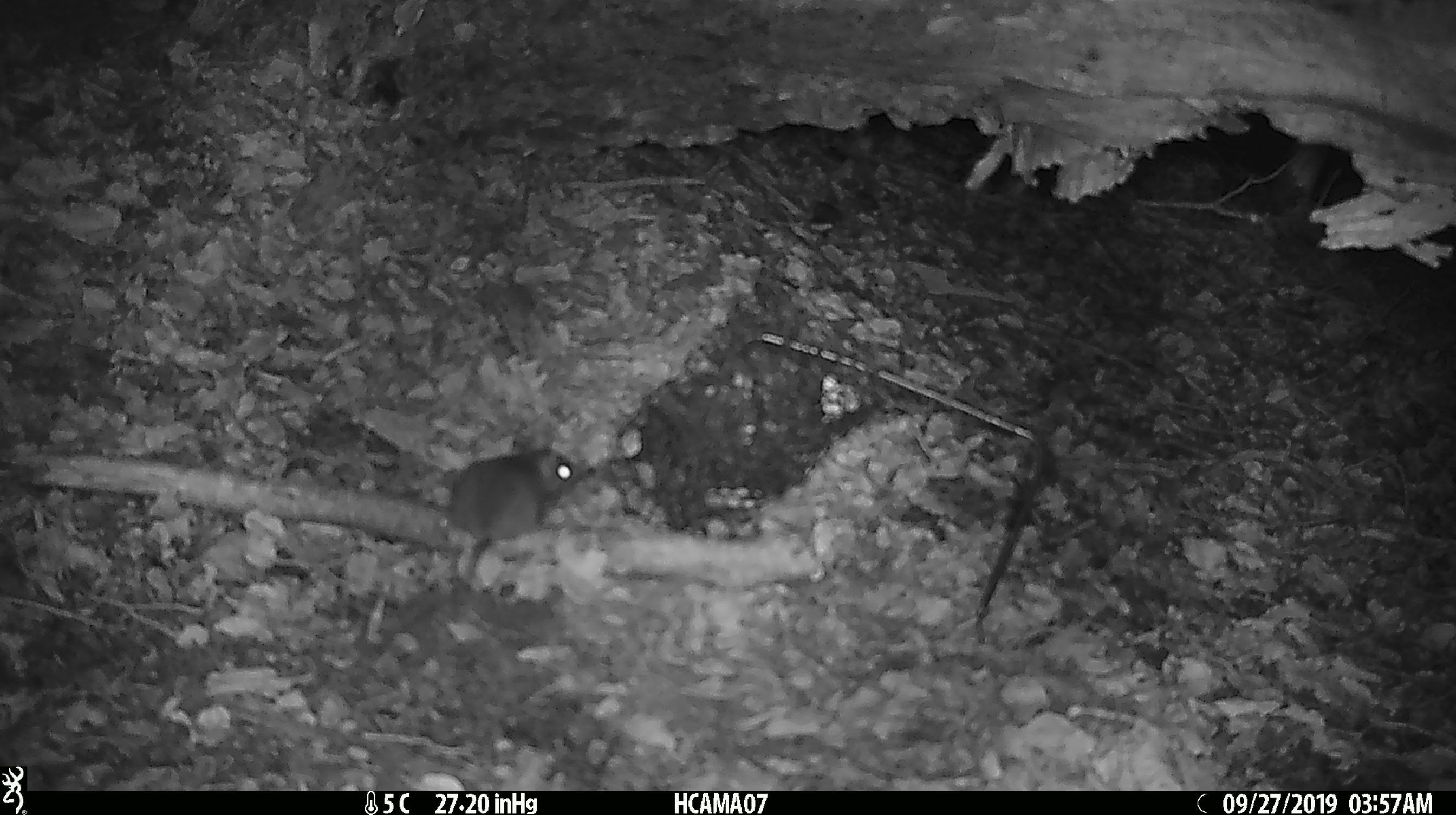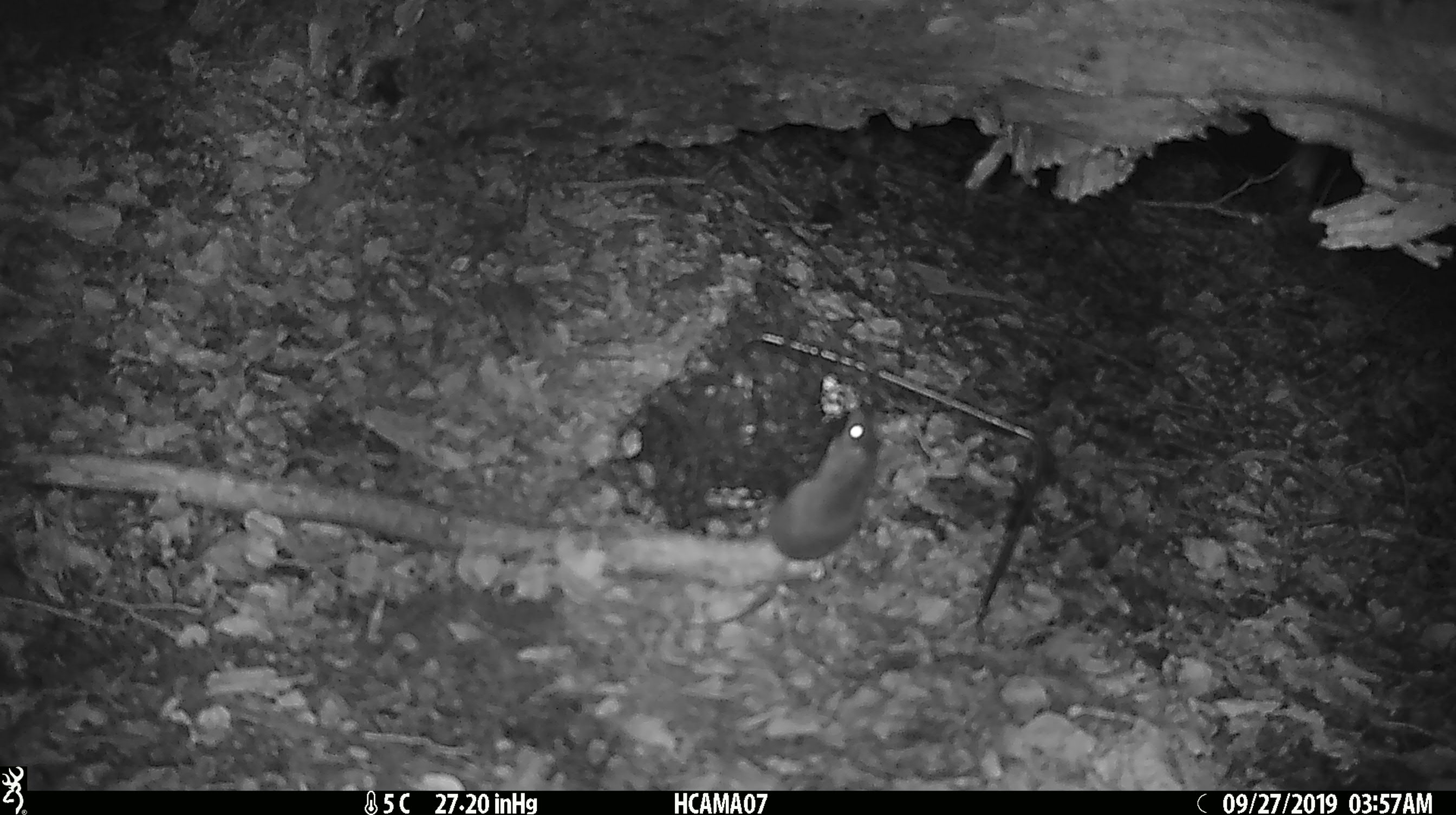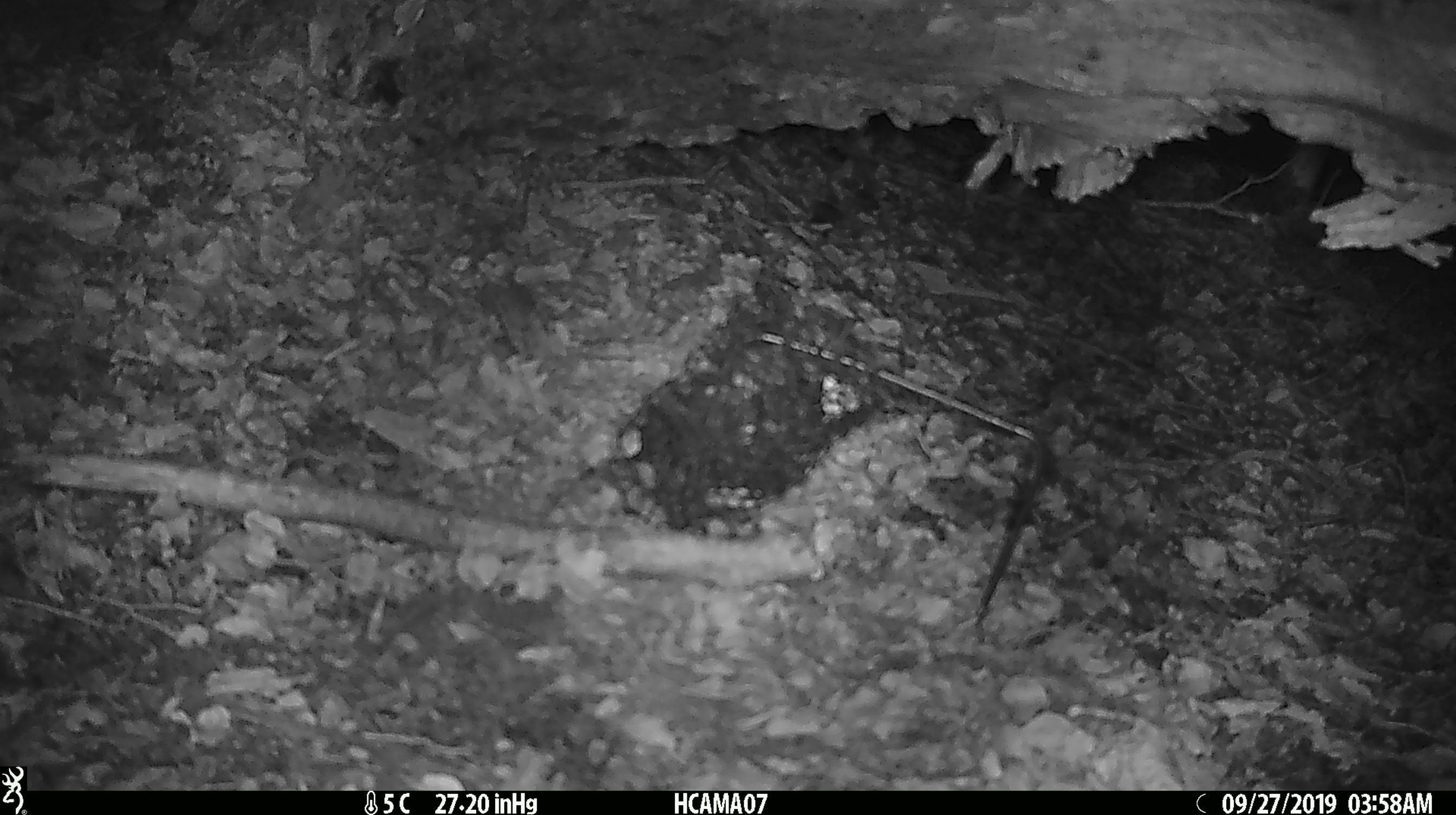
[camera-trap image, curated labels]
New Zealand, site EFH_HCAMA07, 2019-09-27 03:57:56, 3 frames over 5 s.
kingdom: Animalia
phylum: Chordata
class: Mammalia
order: Rodentia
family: Muridae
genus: Mus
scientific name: Mus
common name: mouse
Mouse (Mus).